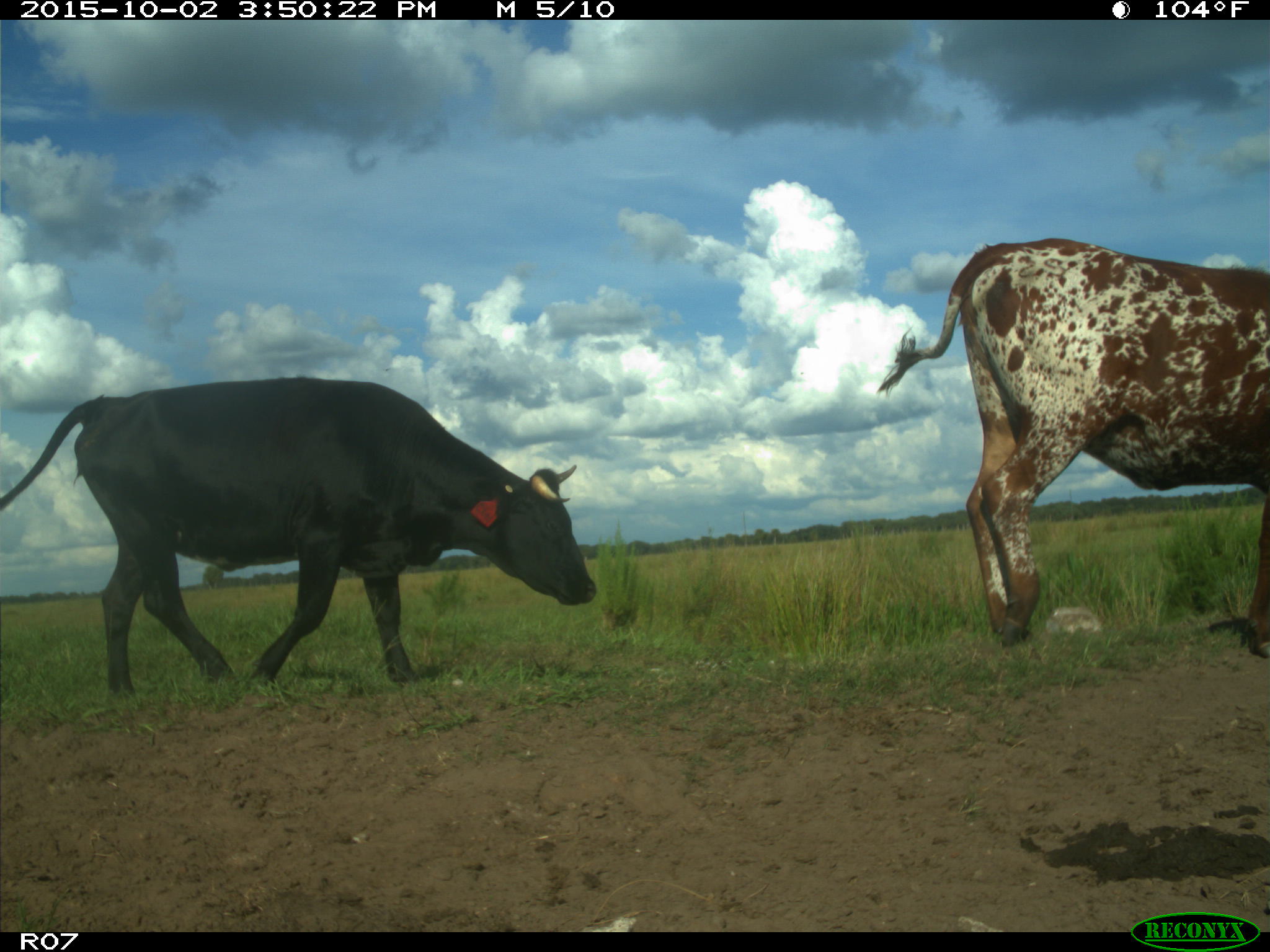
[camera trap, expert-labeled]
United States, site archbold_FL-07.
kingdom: Animalia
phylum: Chordata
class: Mammalia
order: Artiodactyla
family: Bovidae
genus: Bos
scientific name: Bos taurus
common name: domestic cow